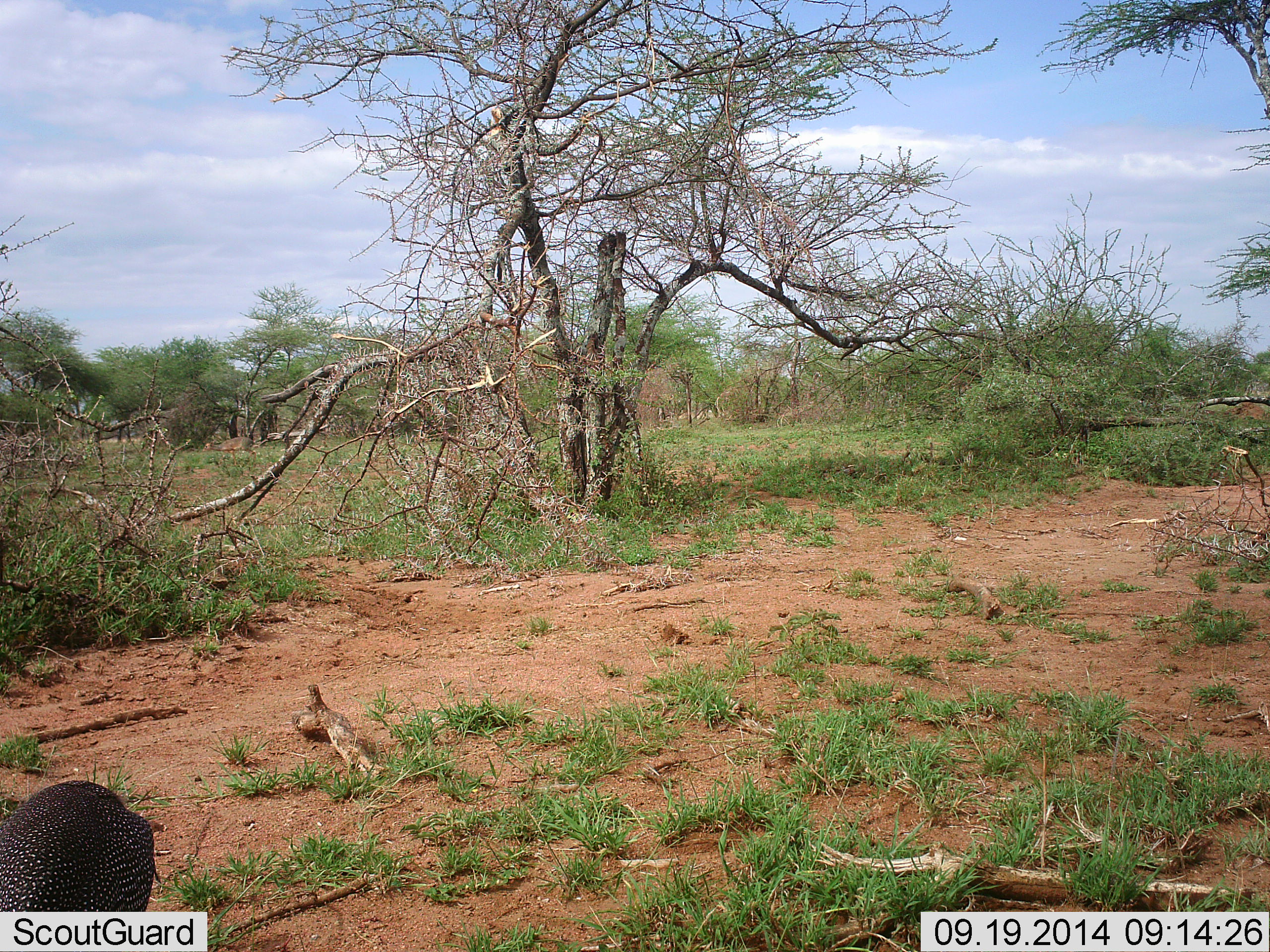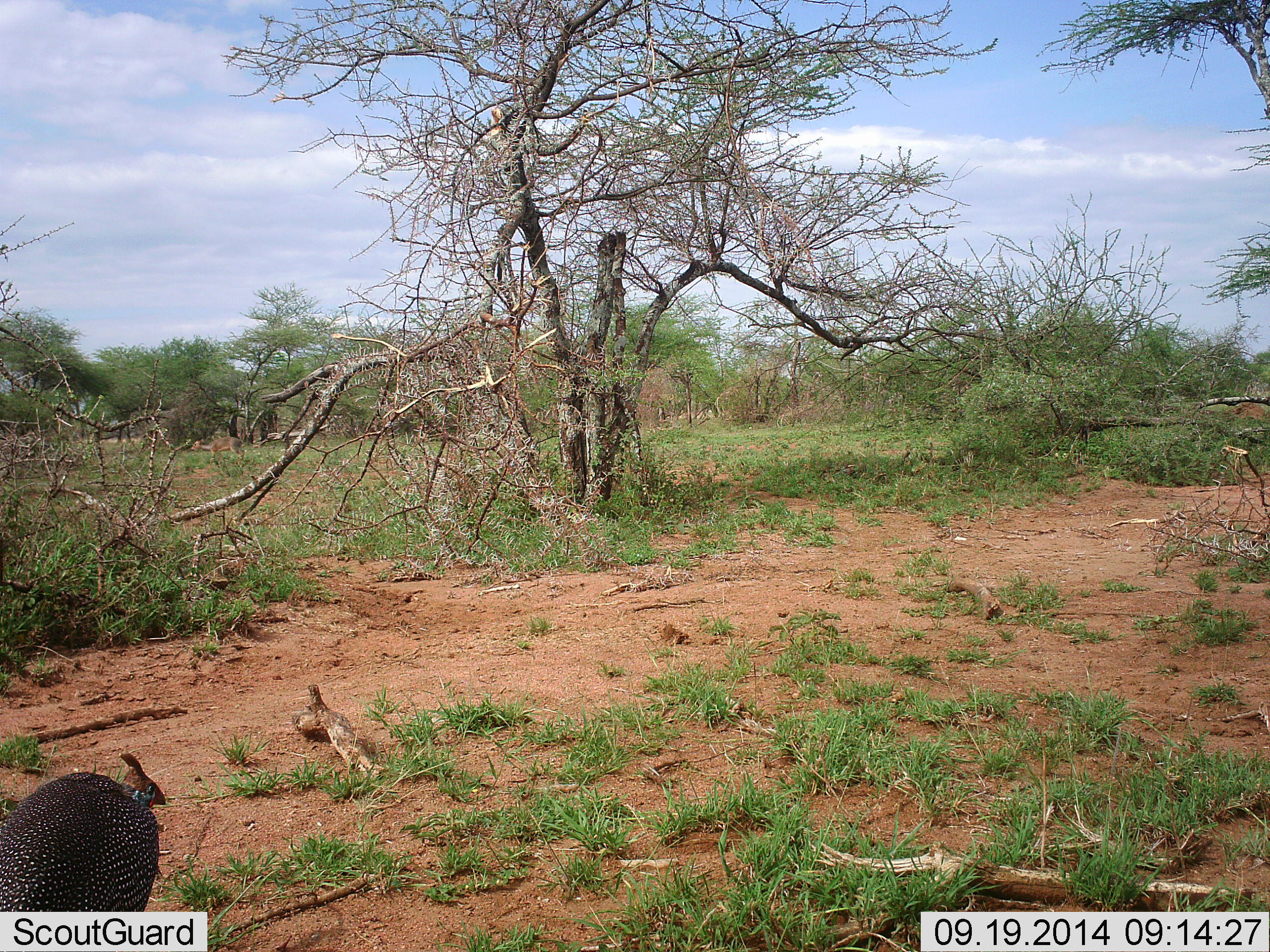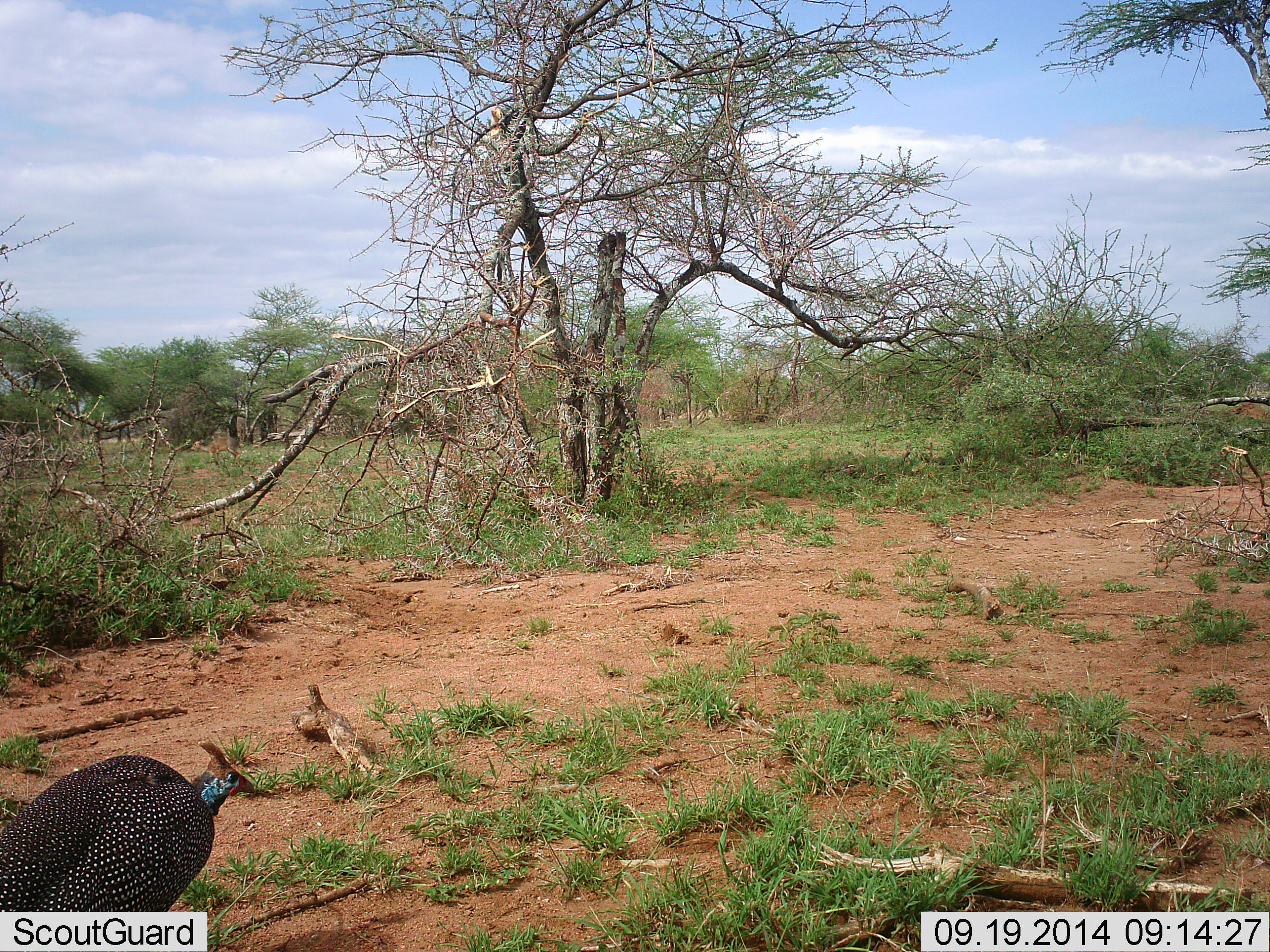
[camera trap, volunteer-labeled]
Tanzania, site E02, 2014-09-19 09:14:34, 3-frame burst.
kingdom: Animalia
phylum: Chordata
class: Mammalia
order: Artiodactyla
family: Bovidae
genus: Madoqua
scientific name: Madoqua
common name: dikdik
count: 1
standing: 33%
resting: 0%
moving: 83%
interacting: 0%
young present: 0%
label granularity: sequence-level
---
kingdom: Animalia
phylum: Chordata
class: Aves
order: Galliformes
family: Numididae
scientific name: Numididae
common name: guinea fowl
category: guineafowl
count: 1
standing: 30%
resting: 0%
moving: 40%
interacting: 5%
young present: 0%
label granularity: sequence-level